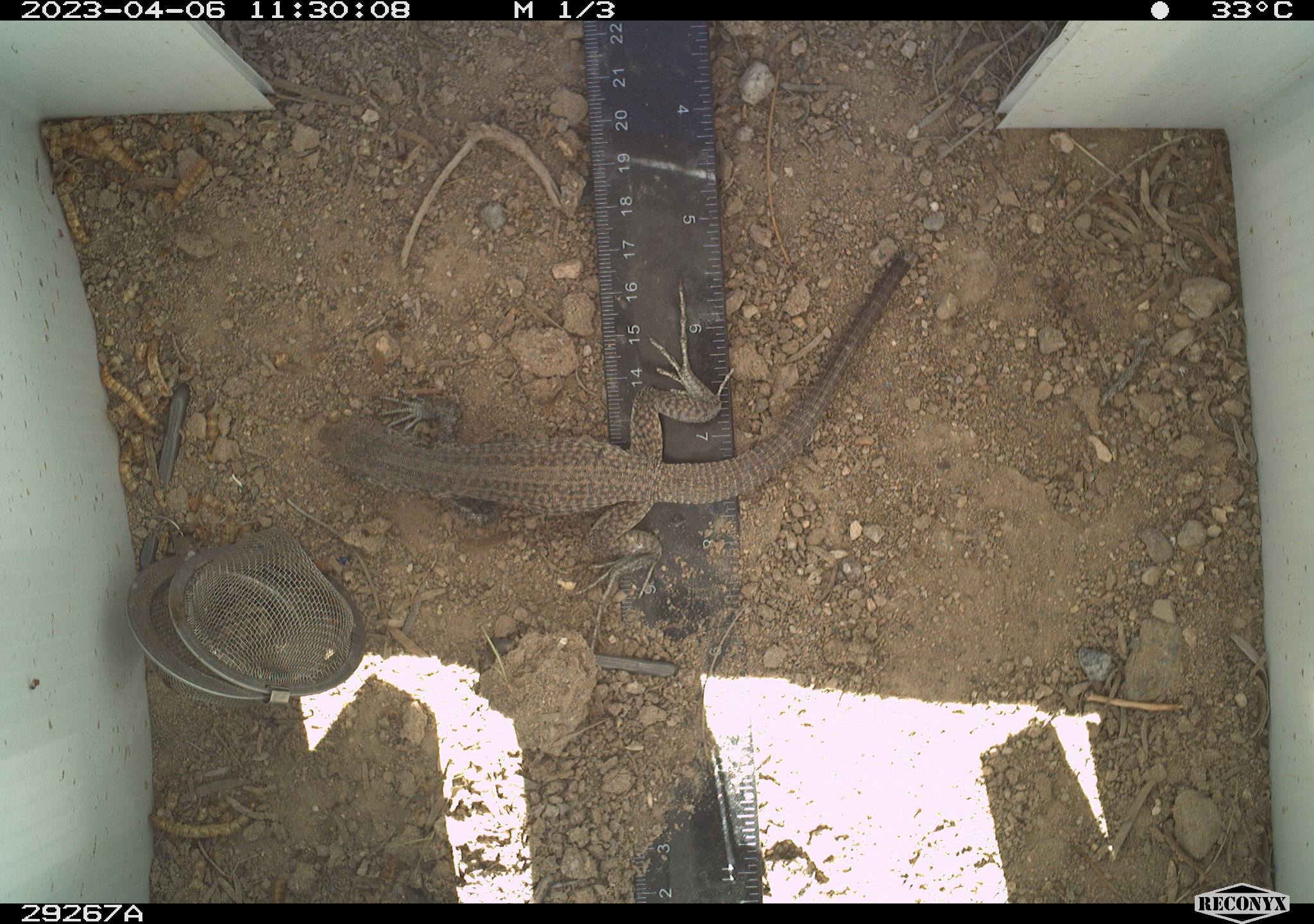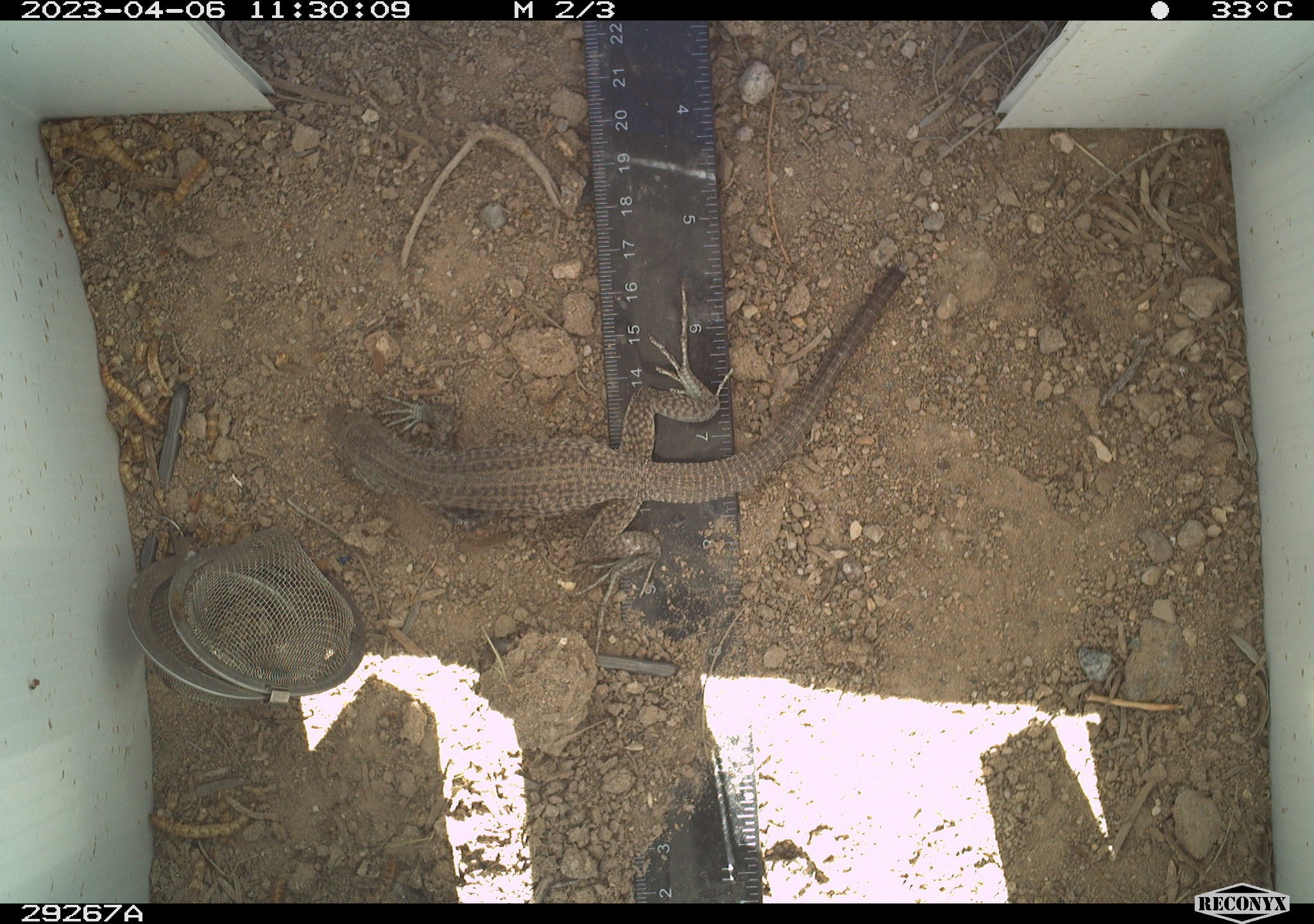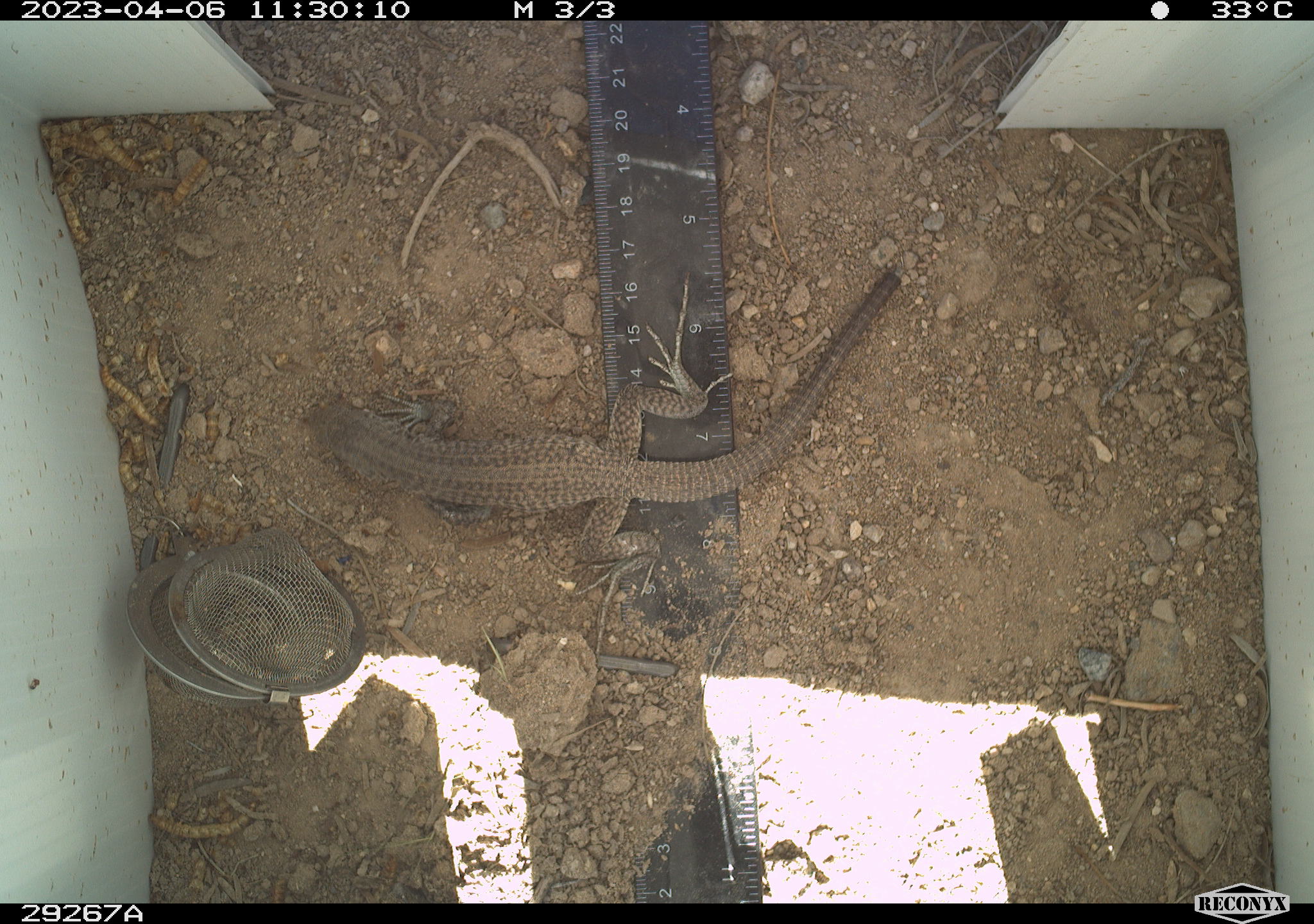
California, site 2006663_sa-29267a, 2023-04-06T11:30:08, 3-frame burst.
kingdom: Animalia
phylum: Chordata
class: Reptilia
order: Squamata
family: Teiidae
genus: Aspidoscelis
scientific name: Aspidoscelis tigris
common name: western whiptail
Western whiptail (Aspidoscelis tigris).